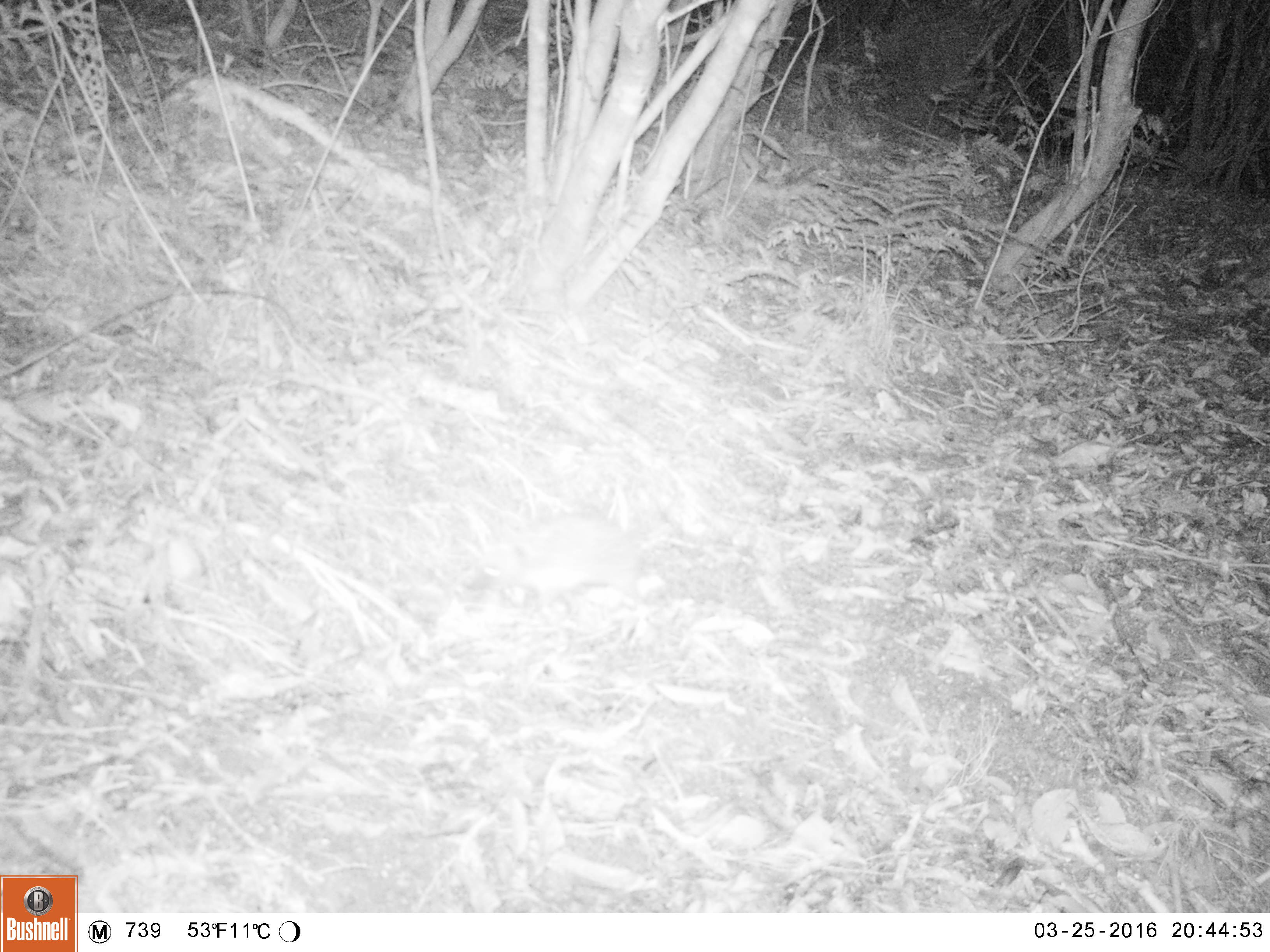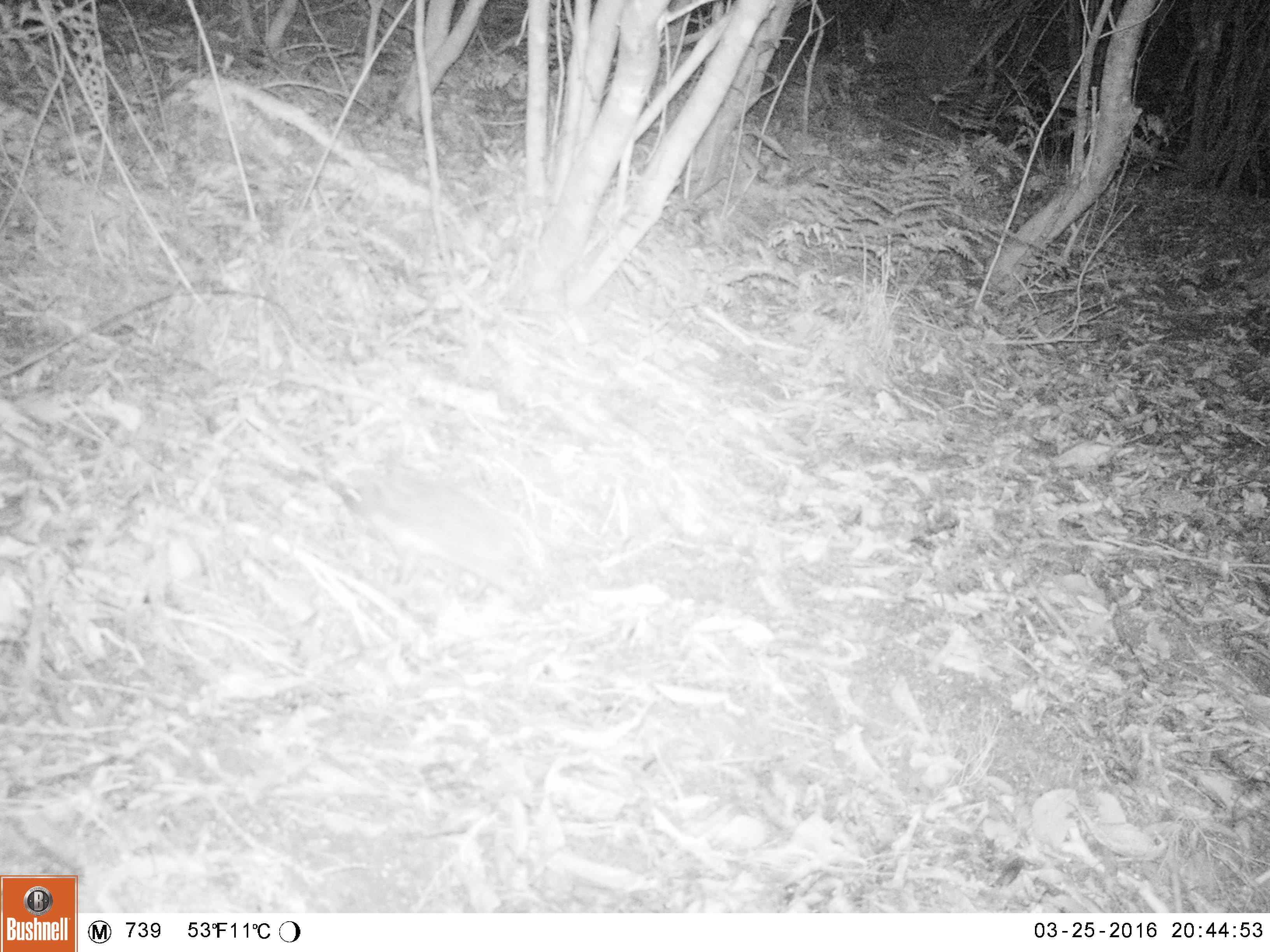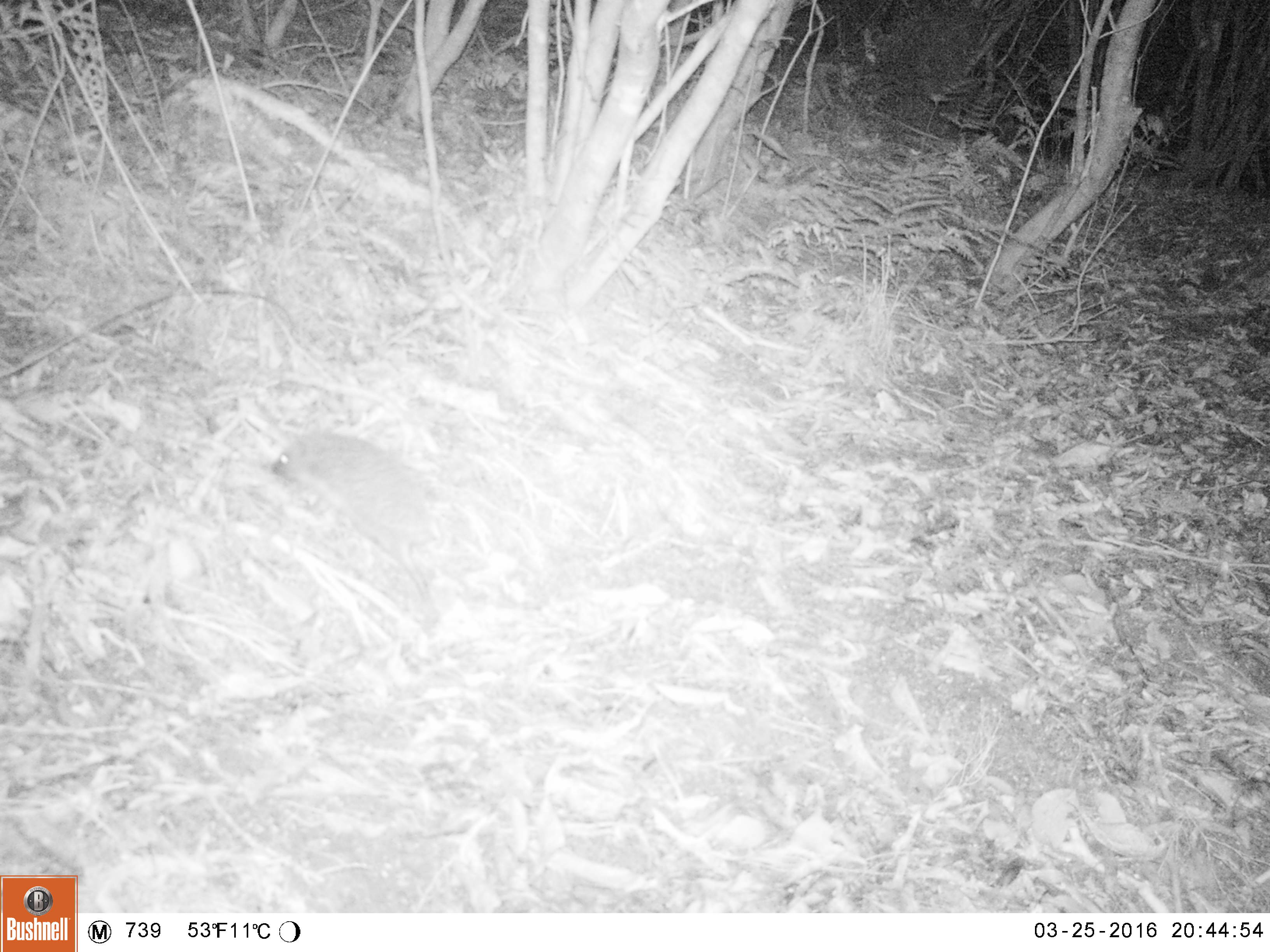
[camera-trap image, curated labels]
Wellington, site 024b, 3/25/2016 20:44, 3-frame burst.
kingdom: Animalia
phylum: Chordata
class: Mammalia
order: Eulipotyphla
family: Erinaceidae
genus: Erinaceus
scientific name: Erinaceus europaeus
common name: hedgehog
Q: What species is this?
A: Hedgehog (Erinaceus europaeus).